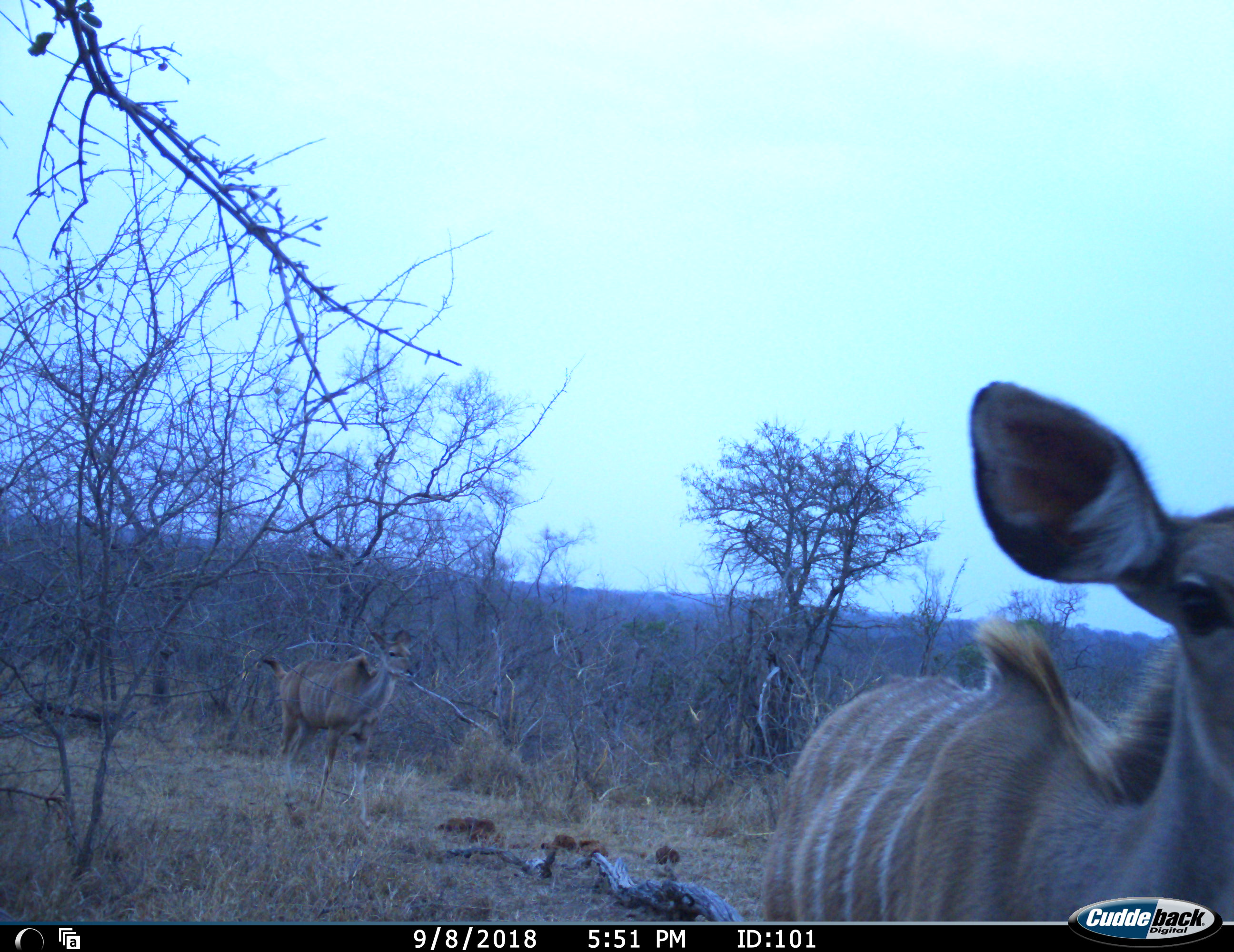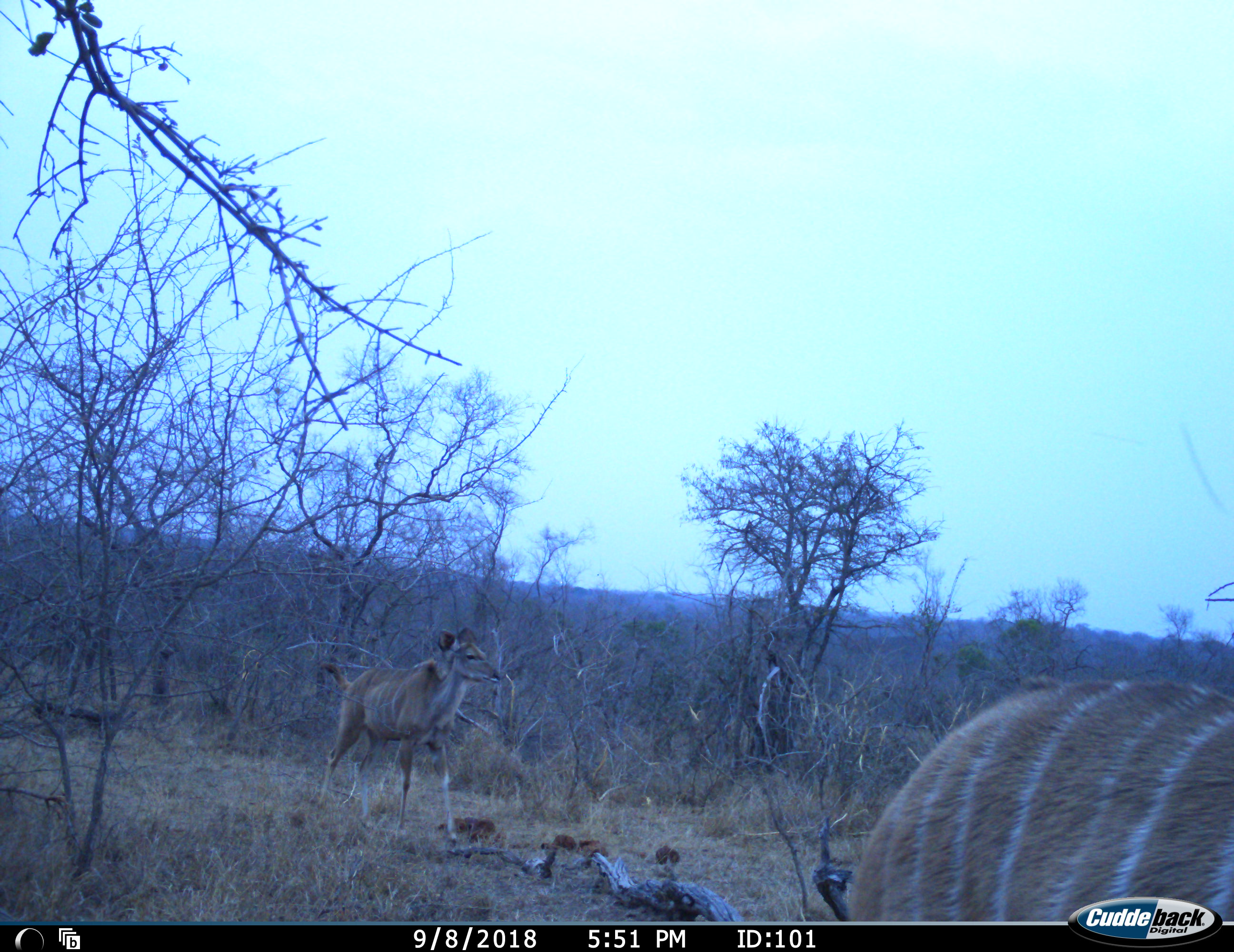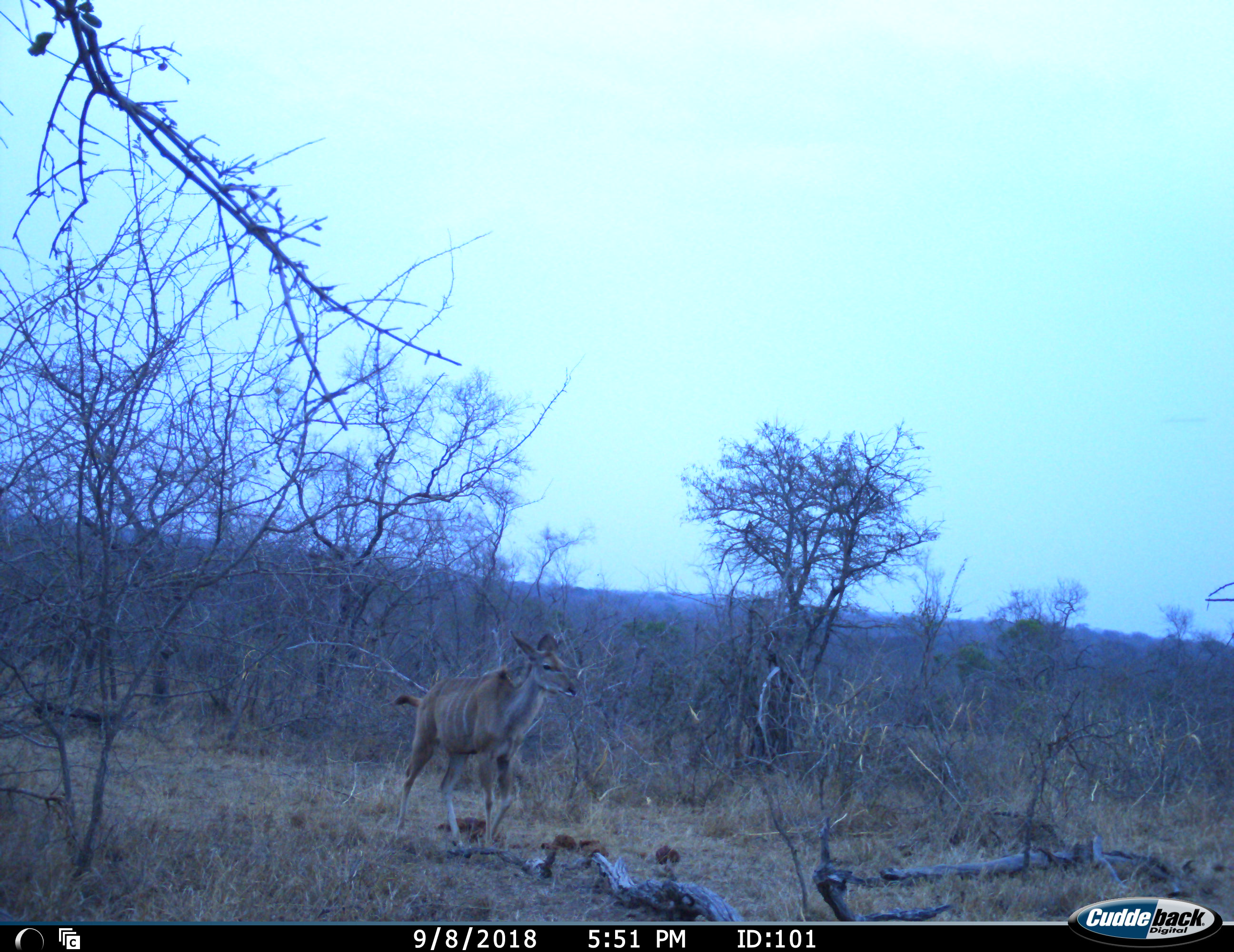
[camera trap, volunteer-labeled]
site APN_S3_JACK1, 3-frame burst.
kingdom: Animalia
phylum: Chordata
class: Mammalia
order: Artiodactyla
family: Bovidae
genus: Tragelaphus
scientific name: Tragelaphus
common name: kudu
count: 2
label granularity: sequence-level